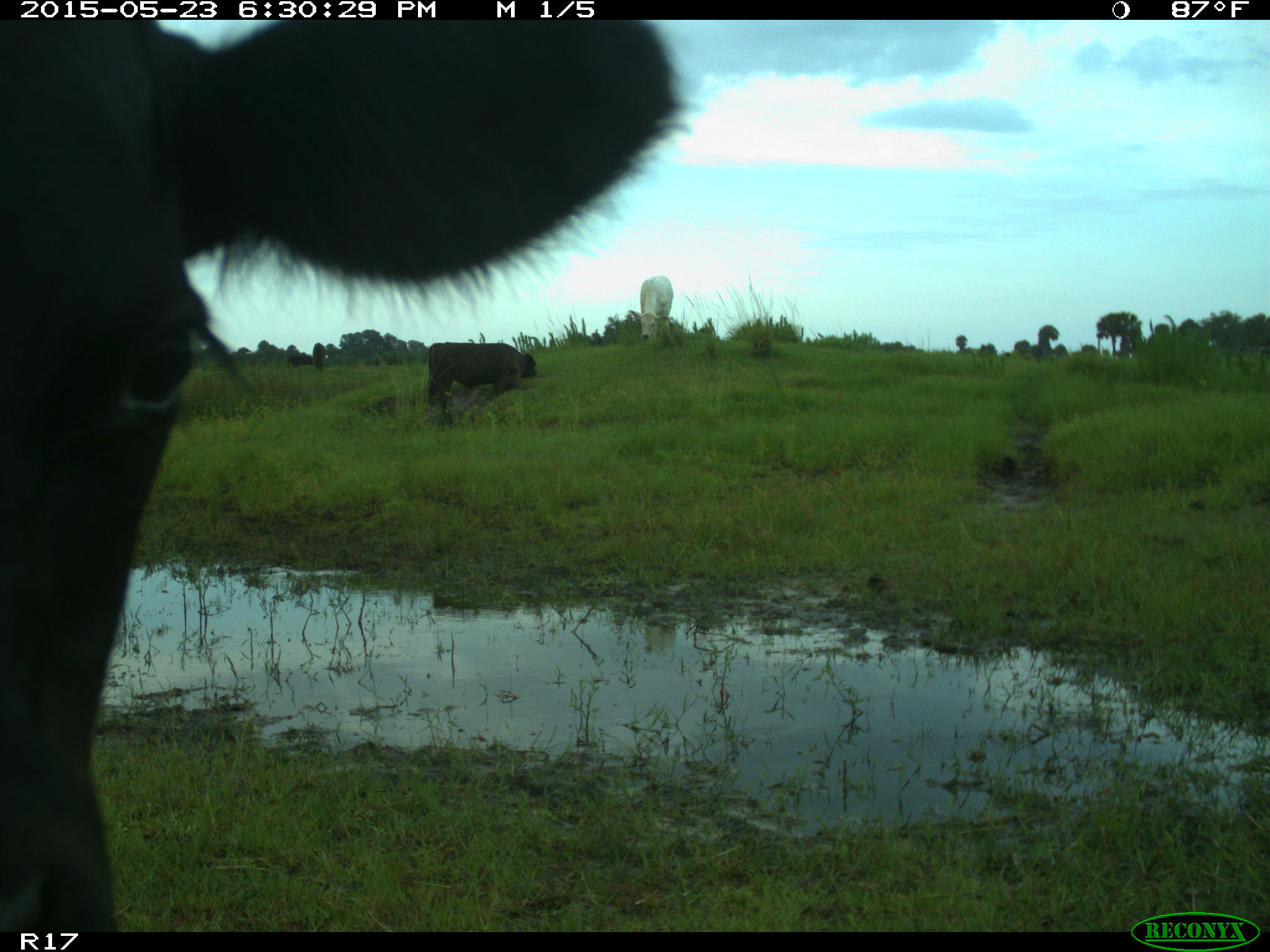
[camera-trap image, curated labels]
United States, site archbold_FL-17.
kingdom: Animalia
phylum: Chordata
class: Mammalia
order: Artiodactyla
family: Bovidae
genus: Bos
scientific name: Bos taurus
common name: domestic cow